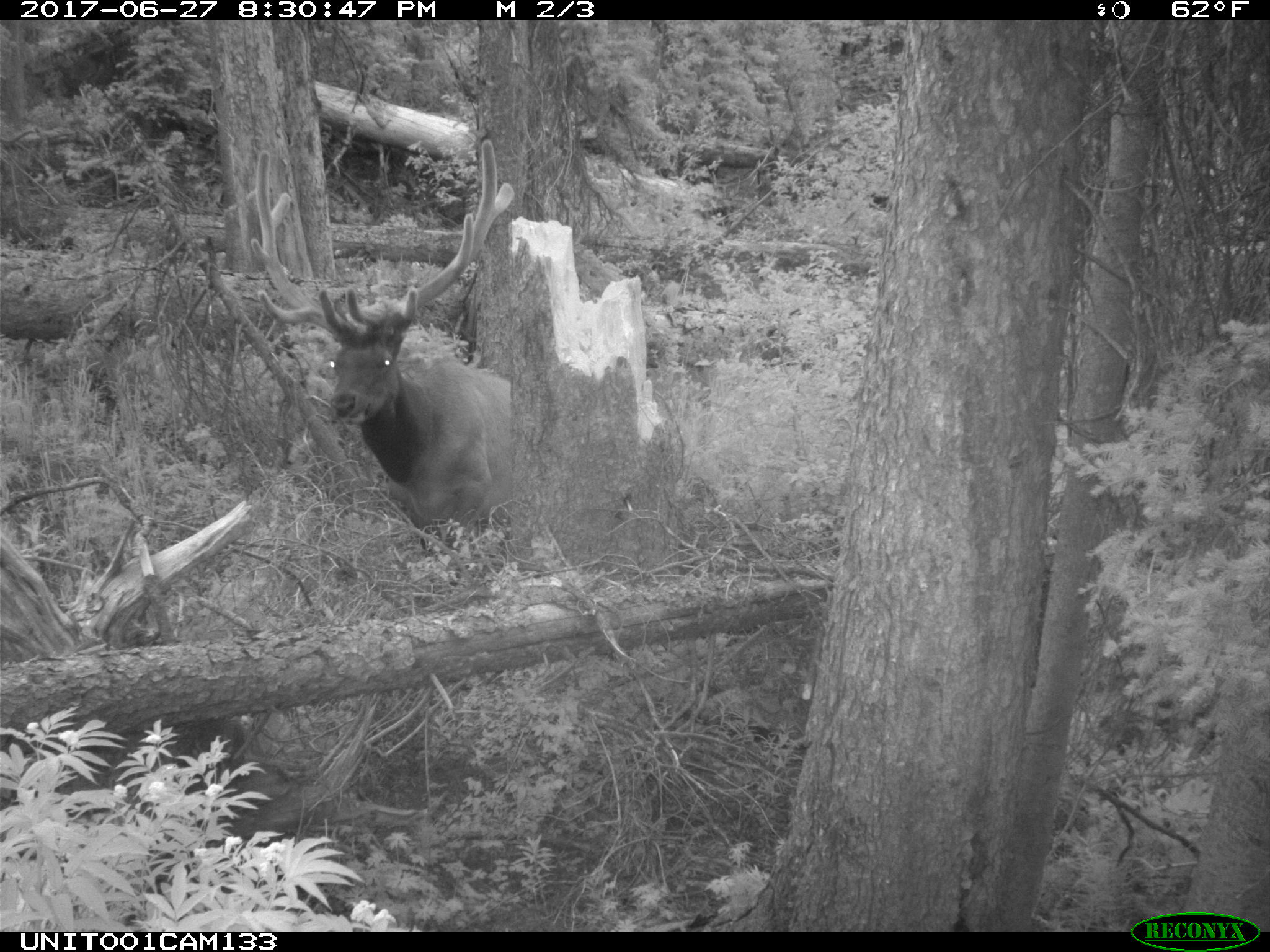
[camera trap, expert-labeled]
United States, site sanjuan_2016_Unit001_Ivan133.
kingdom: Animalia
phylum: Chordata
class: Mammalia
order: Artiodactyla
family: Cervidae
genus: Cervus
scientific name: Cervus elaphus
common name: red deer